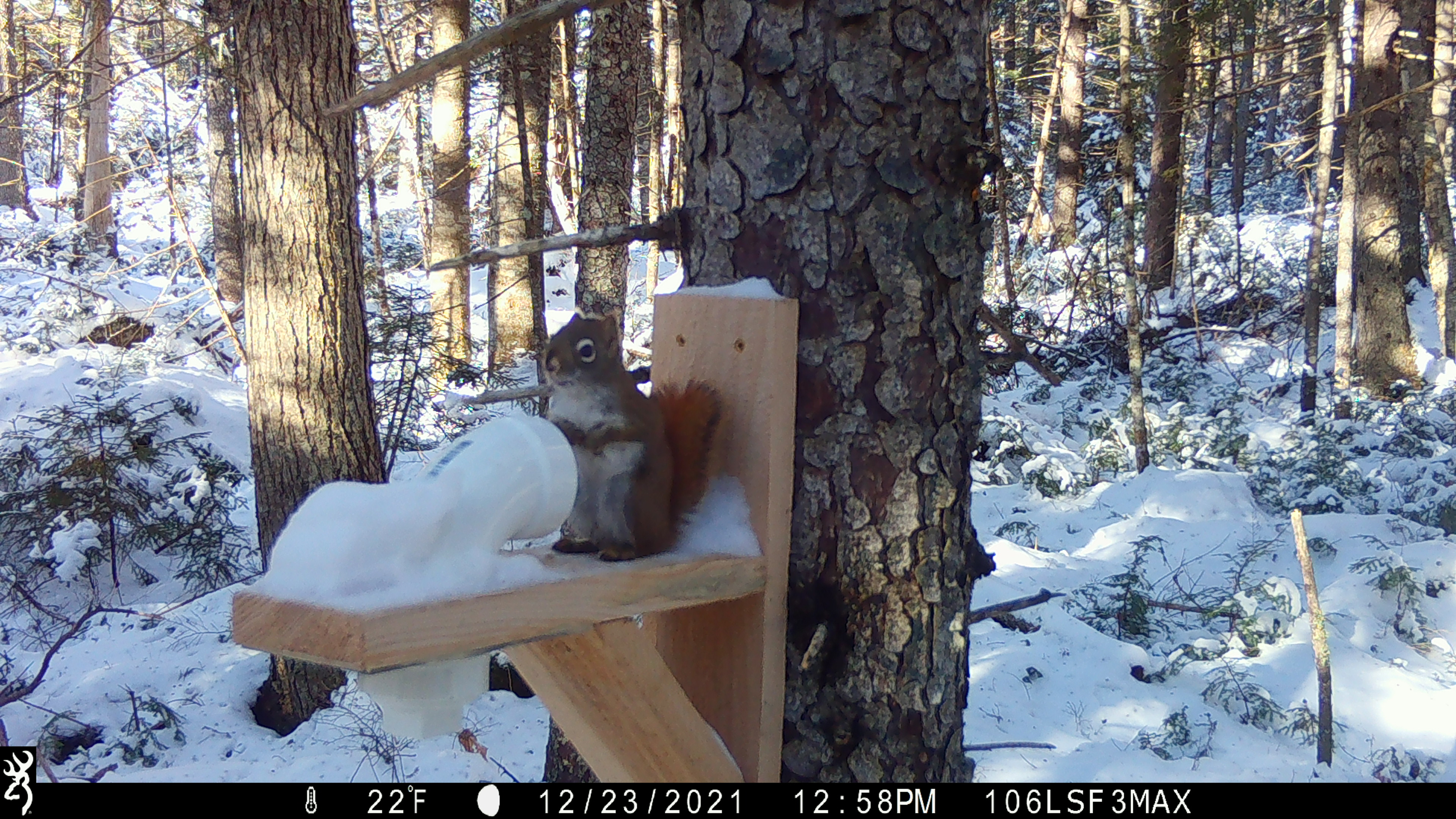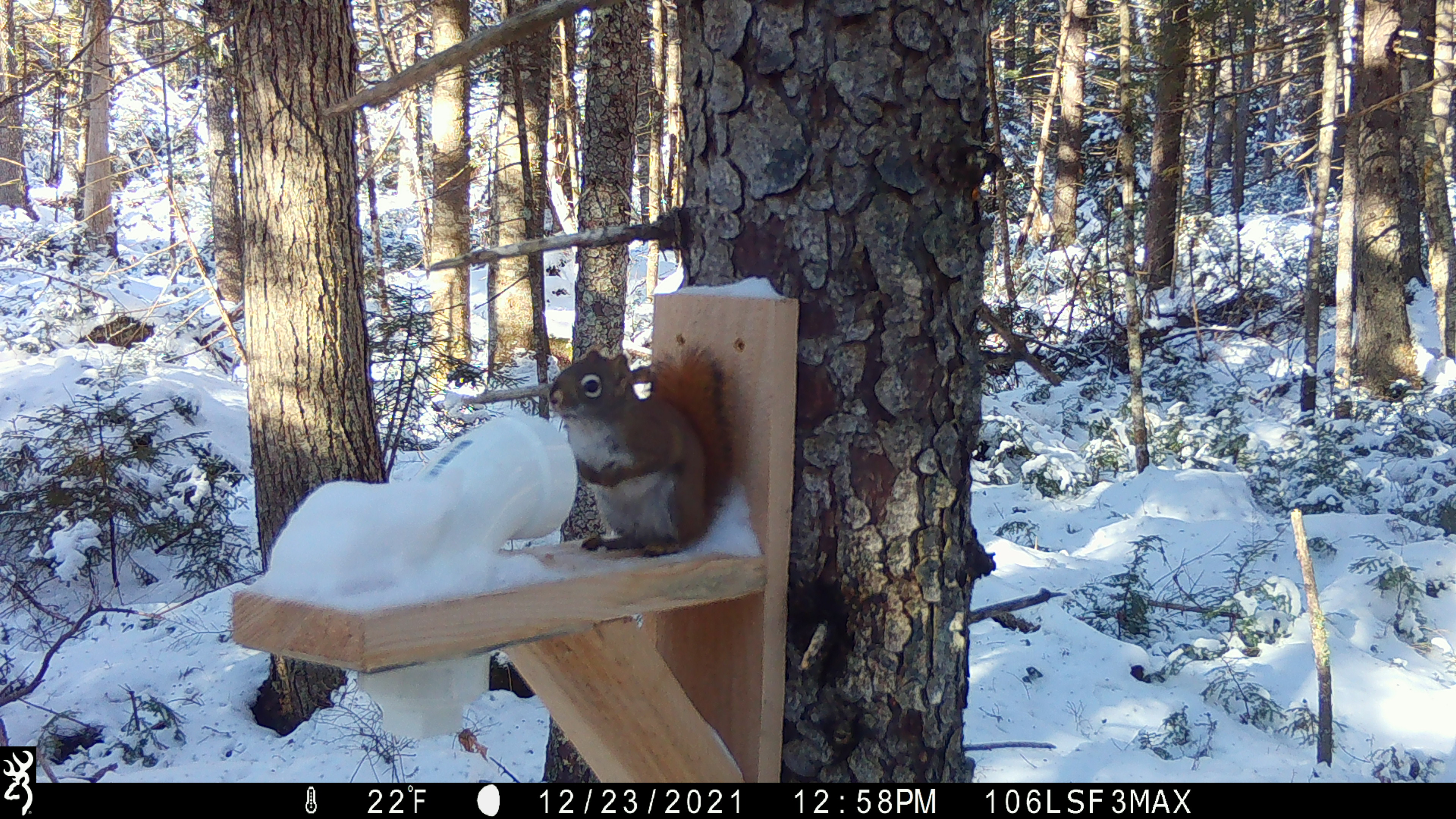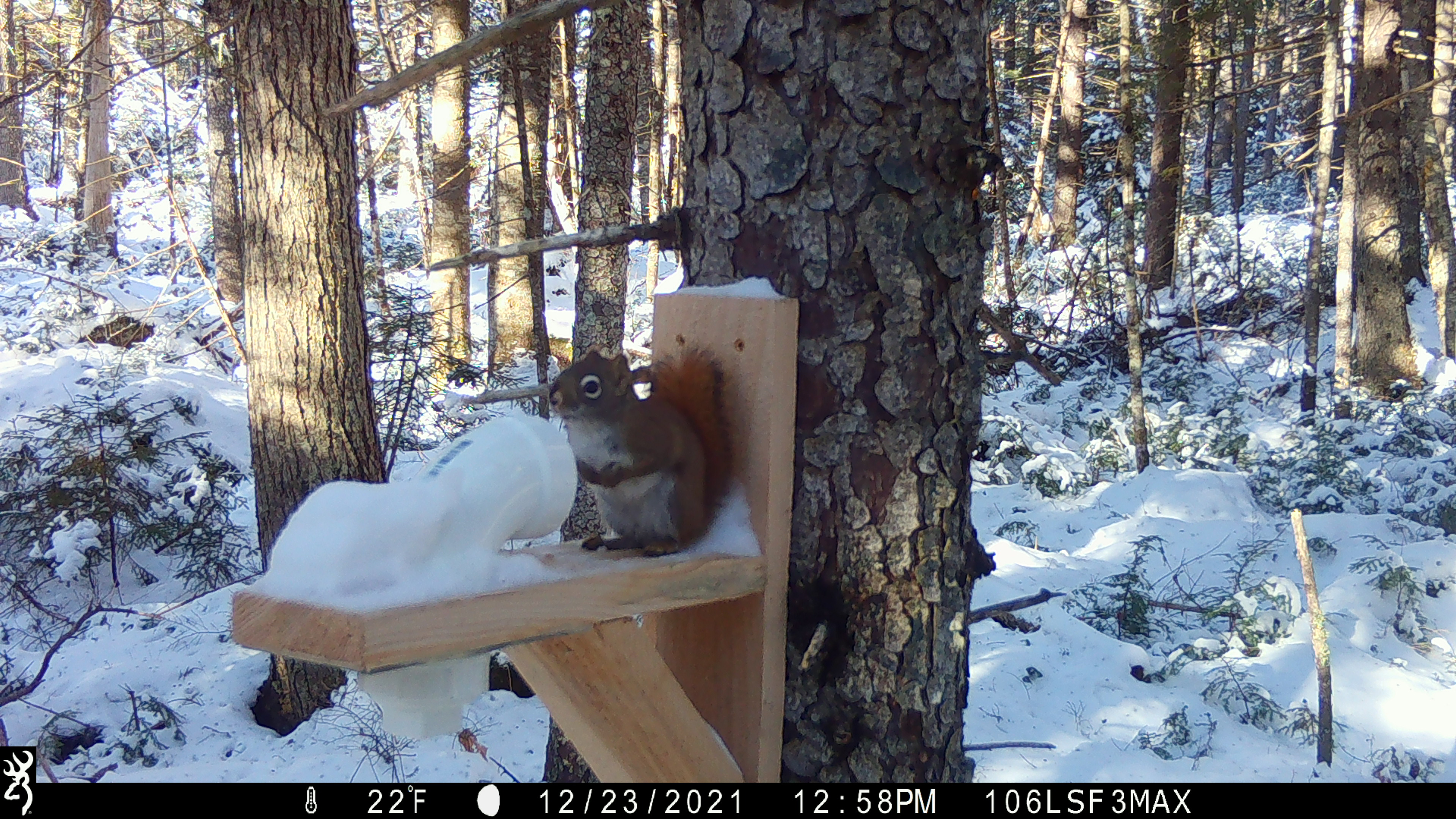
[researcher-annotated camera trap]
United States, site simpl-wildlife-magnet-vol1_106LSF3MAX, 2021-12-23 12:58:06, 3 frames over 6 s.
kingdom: Animalia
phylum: Chordata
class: Mammalia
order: Rodentia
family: Sciuridae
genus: Tamiasciurus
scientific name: Tamiasciurus hudsonicus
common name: red squirrel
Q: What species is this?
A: Red squirrel (Tamiasciurus hudsonicus).